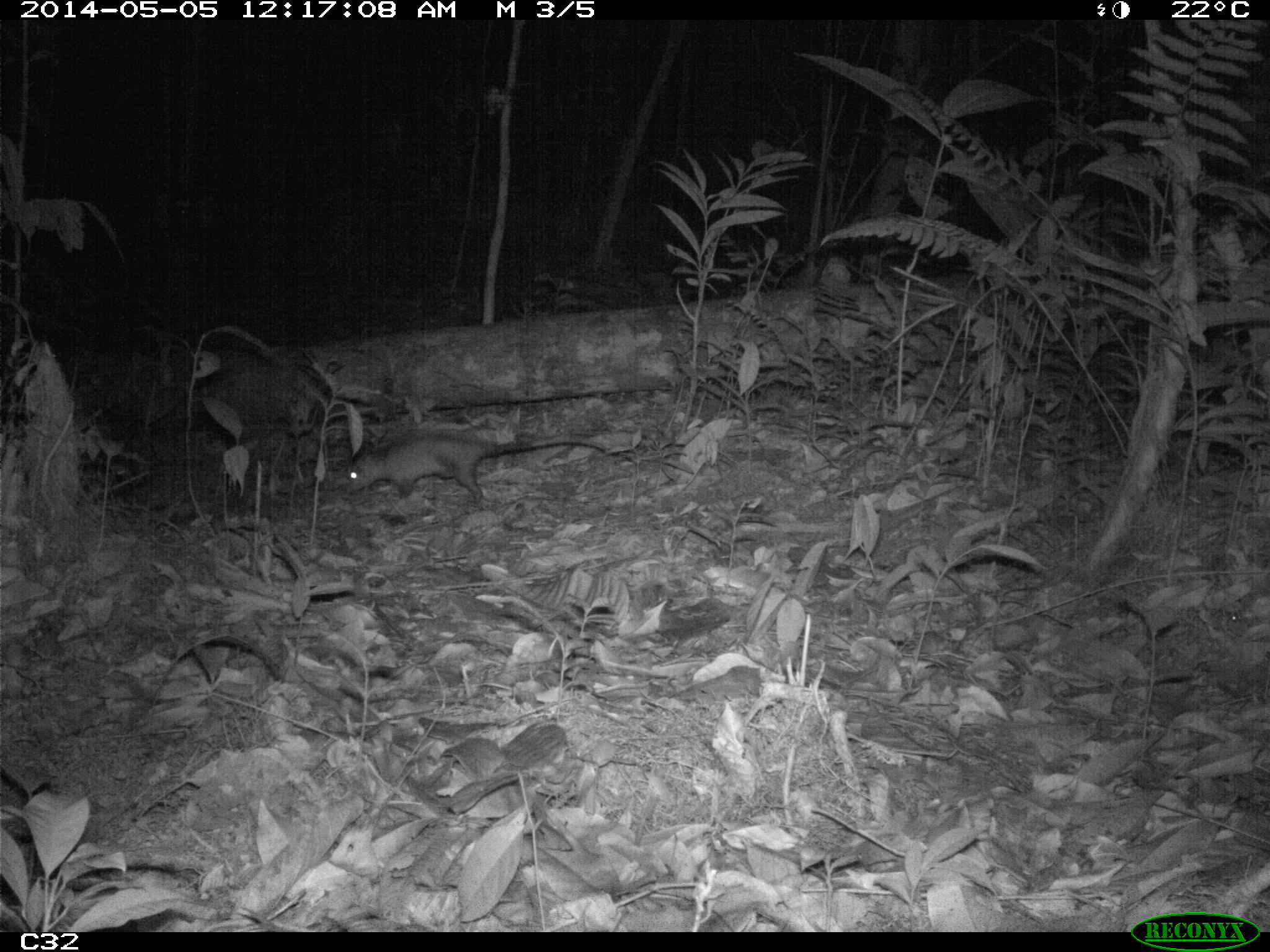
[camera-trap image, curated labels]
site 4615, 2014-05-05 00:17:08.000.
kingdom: Animalia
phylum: Chordata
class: Mammalia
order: Didelphimorphia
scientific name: Didelphimorphia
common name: opossum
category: unknown opossum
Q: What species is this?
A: Unknown opossum (opossum) (Didelphimorphia).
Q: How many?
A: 1.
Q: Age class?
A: Adult.